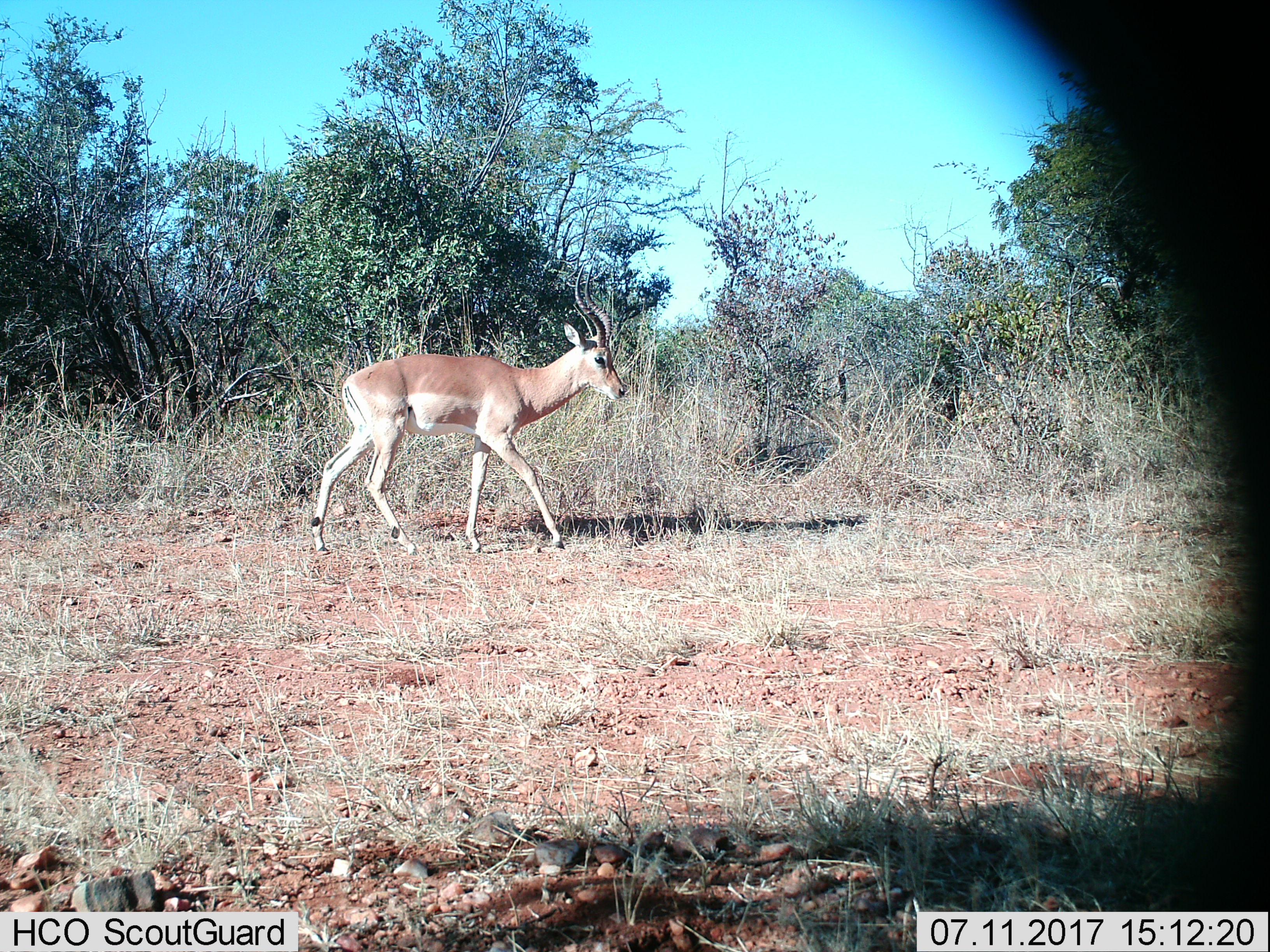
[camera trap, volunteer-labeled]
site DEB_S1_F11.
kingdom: Animalia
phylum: Chordata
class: Mammalia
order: Artiodactyla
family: Bovidae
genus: Aepyceros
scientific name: Aepyceros melampus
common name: impala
Impala (Aepyceros melampus), count 1. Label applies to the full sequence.